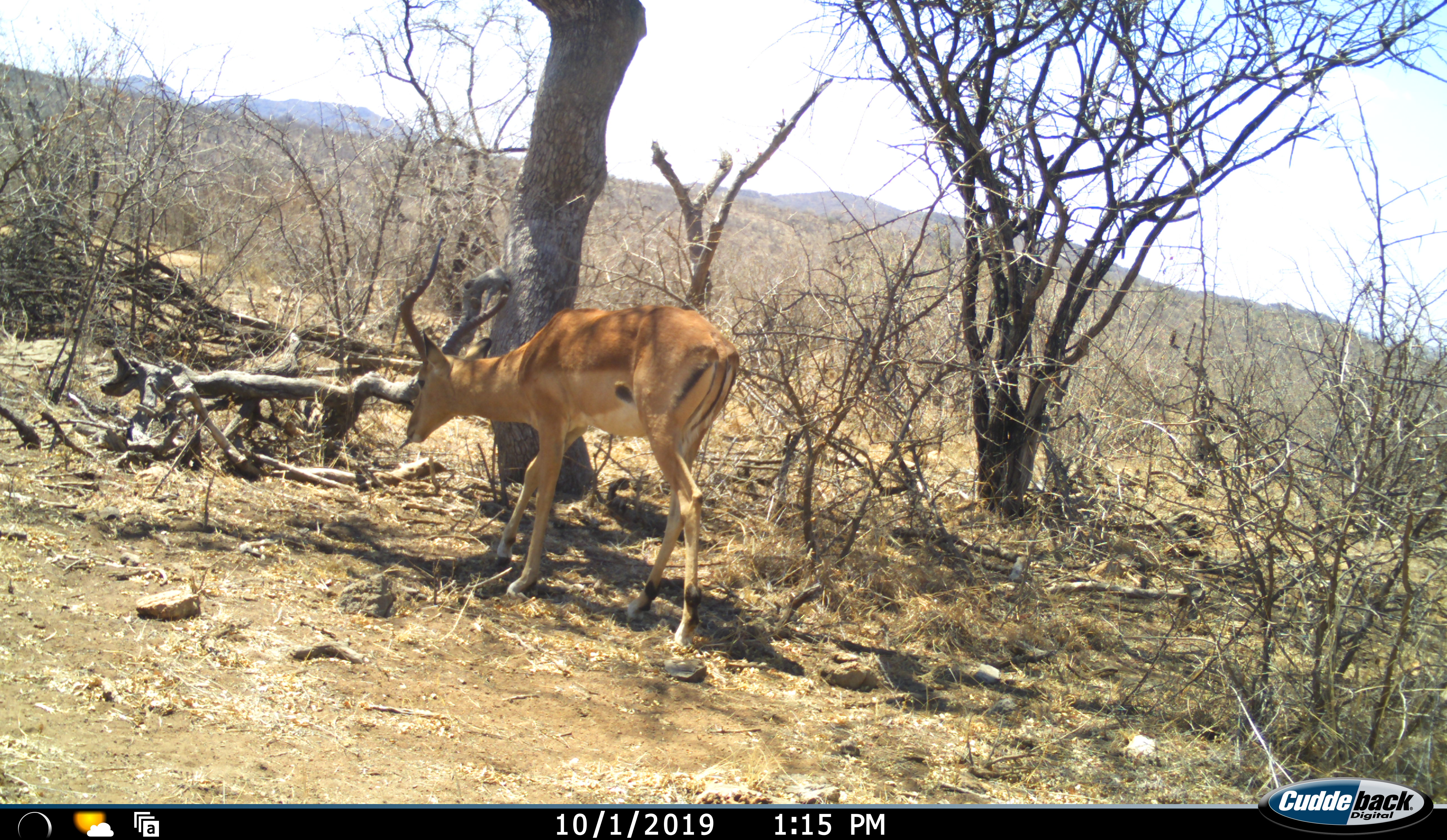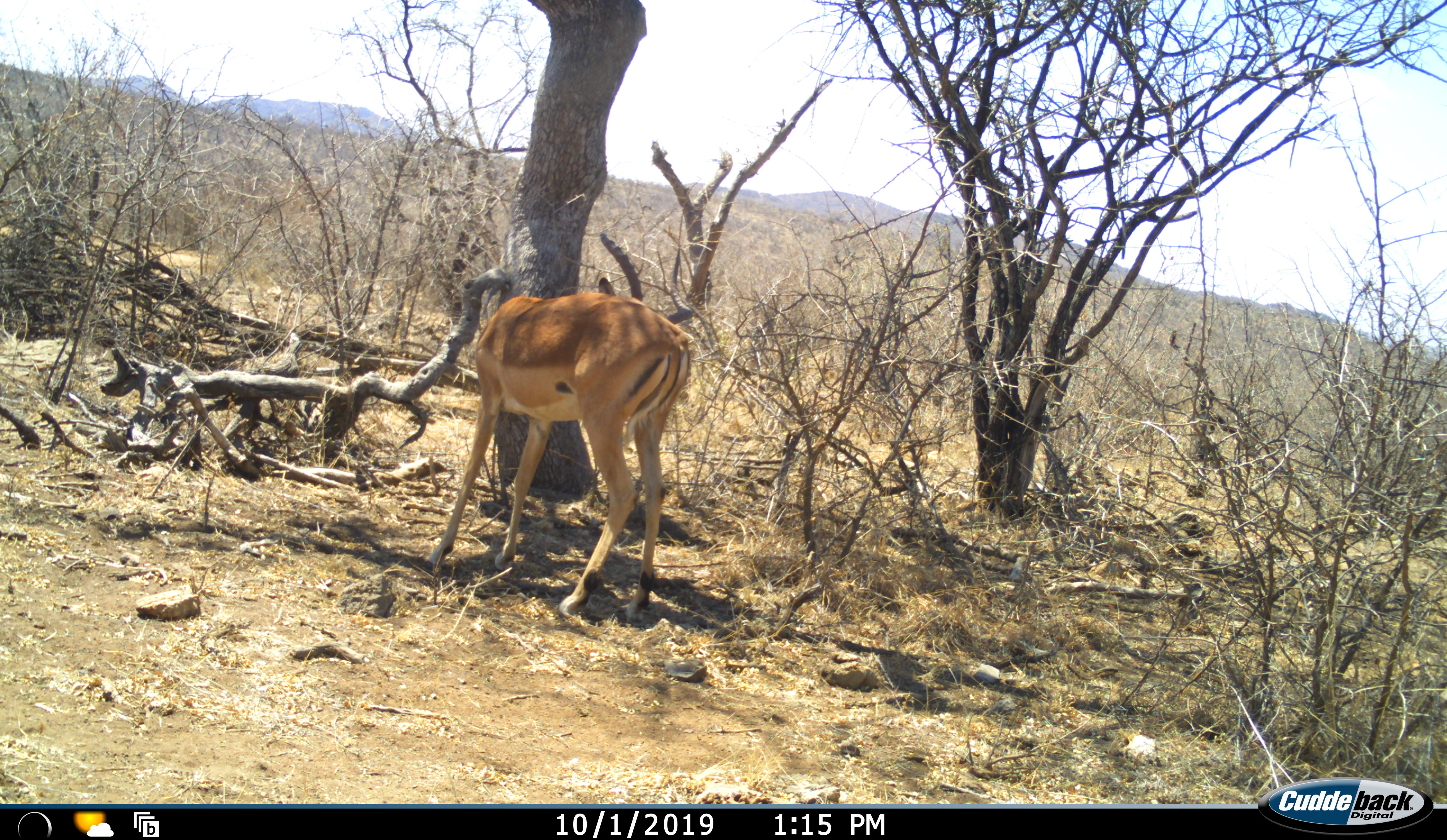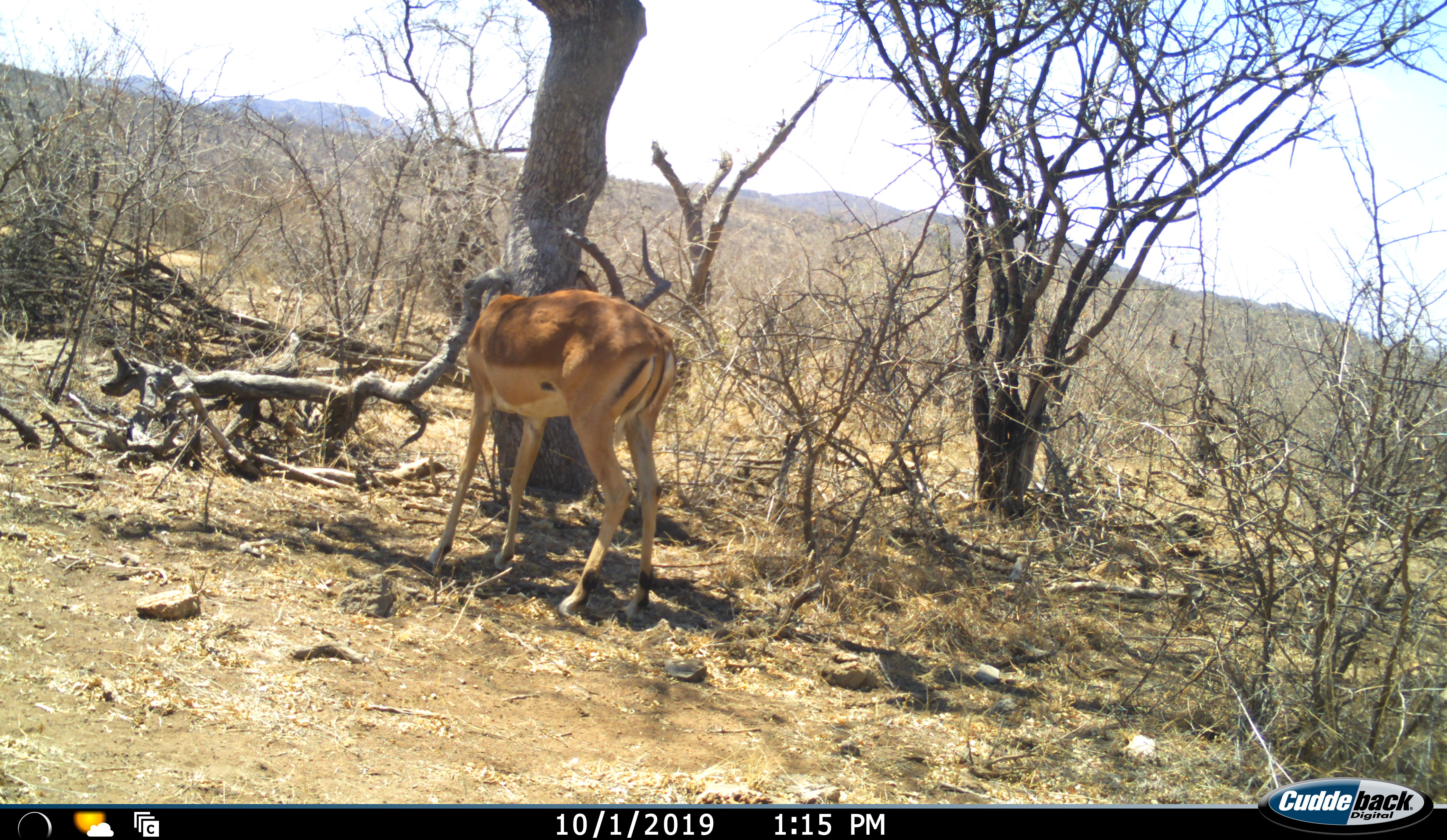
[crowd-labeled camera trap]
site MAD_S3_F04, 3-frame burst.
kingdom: Animalia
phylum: Chordata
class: Mammalia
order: Artiodactyla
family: Bovidae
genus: Aepyceros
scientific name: Aepyceros melampus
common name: impala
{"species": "impala (Aepyceros melampus)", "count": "1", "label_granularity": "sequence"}